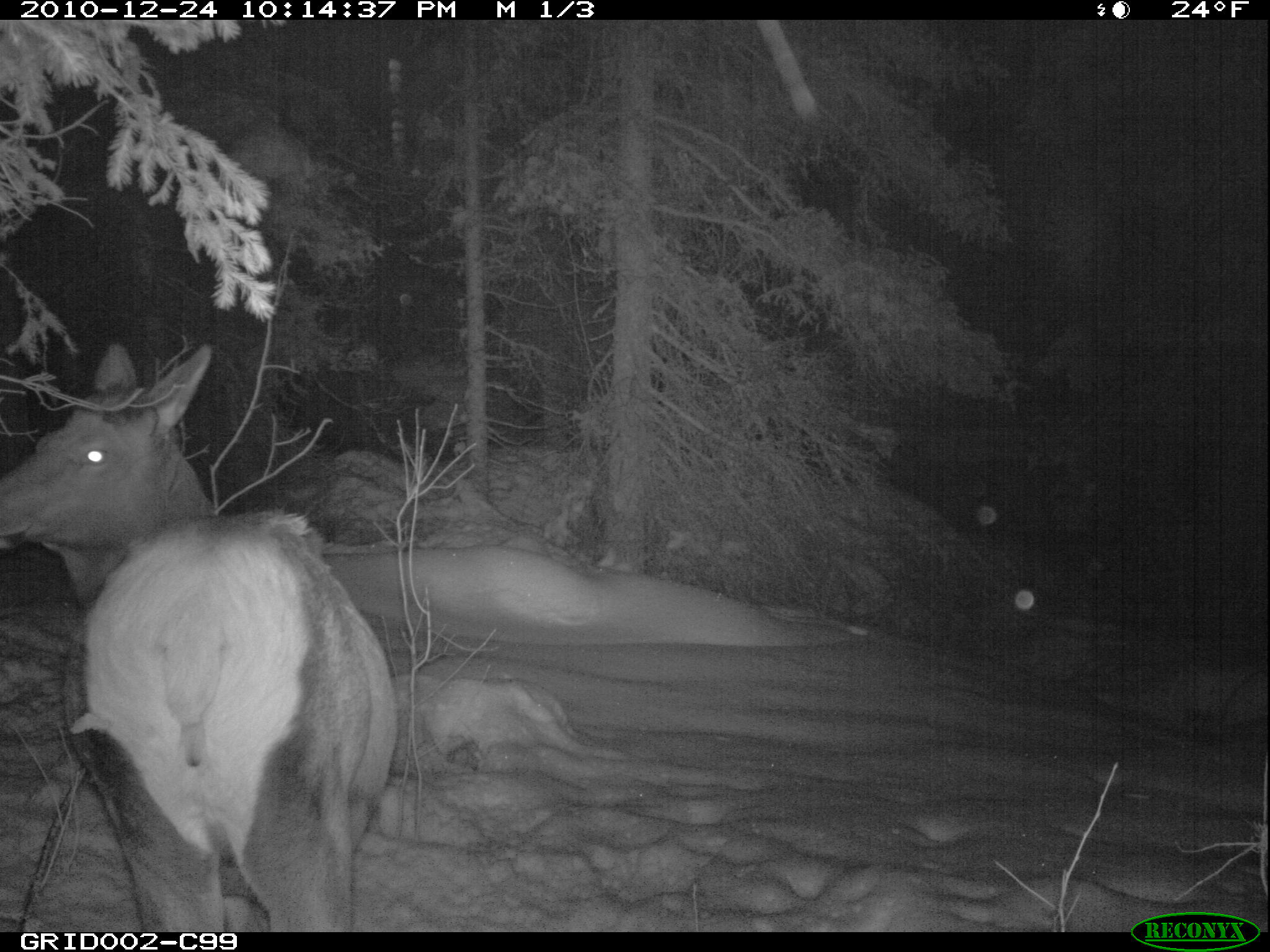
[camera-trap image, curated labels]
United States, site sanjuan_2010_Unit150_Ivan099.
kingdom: Animalia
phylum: Chordata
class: Mammalia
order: Artiodactyla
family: Cervidae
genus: Cervus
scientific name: Cervus elaphus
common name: red deer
Cervus elaphus (red deer).